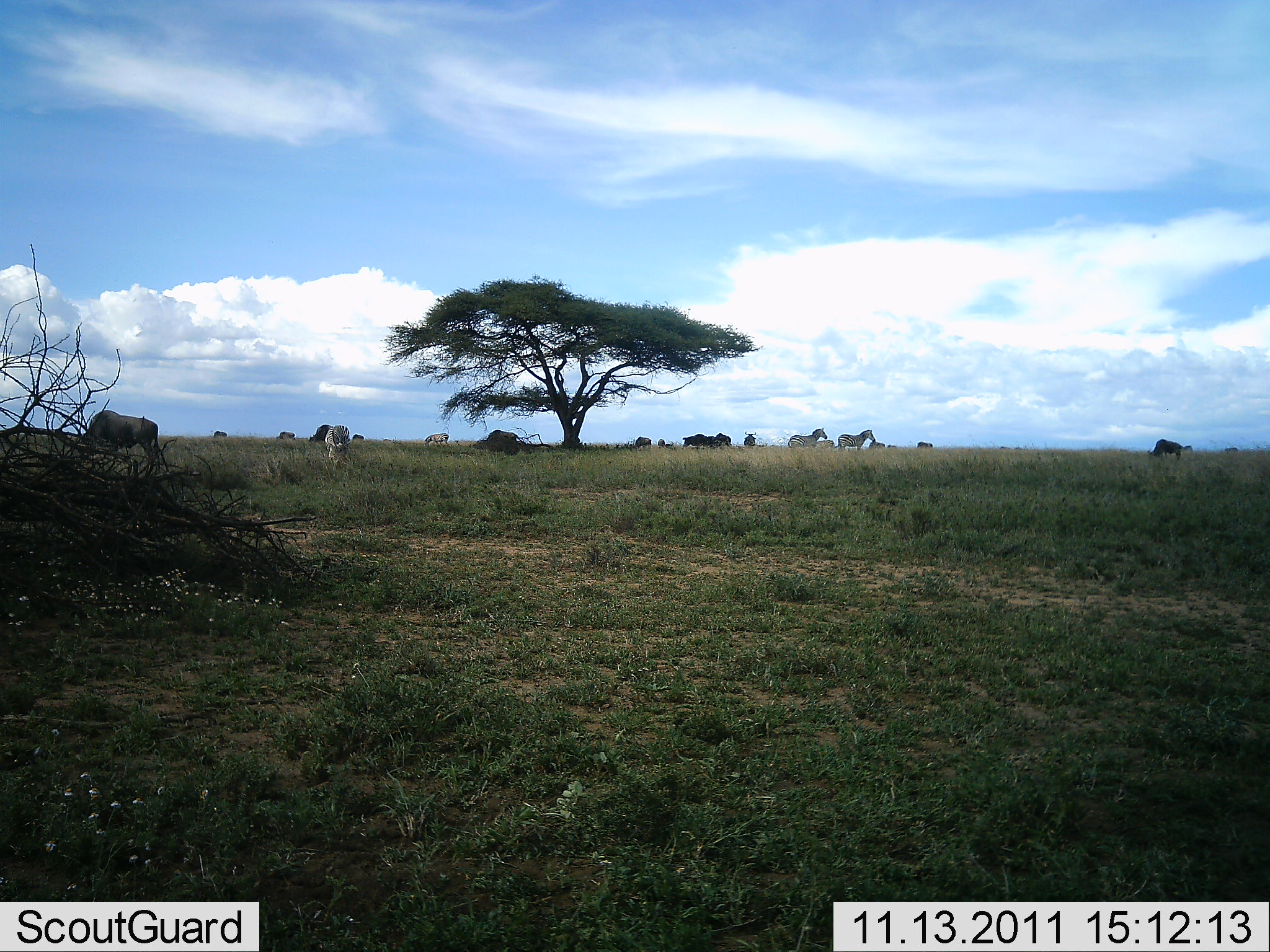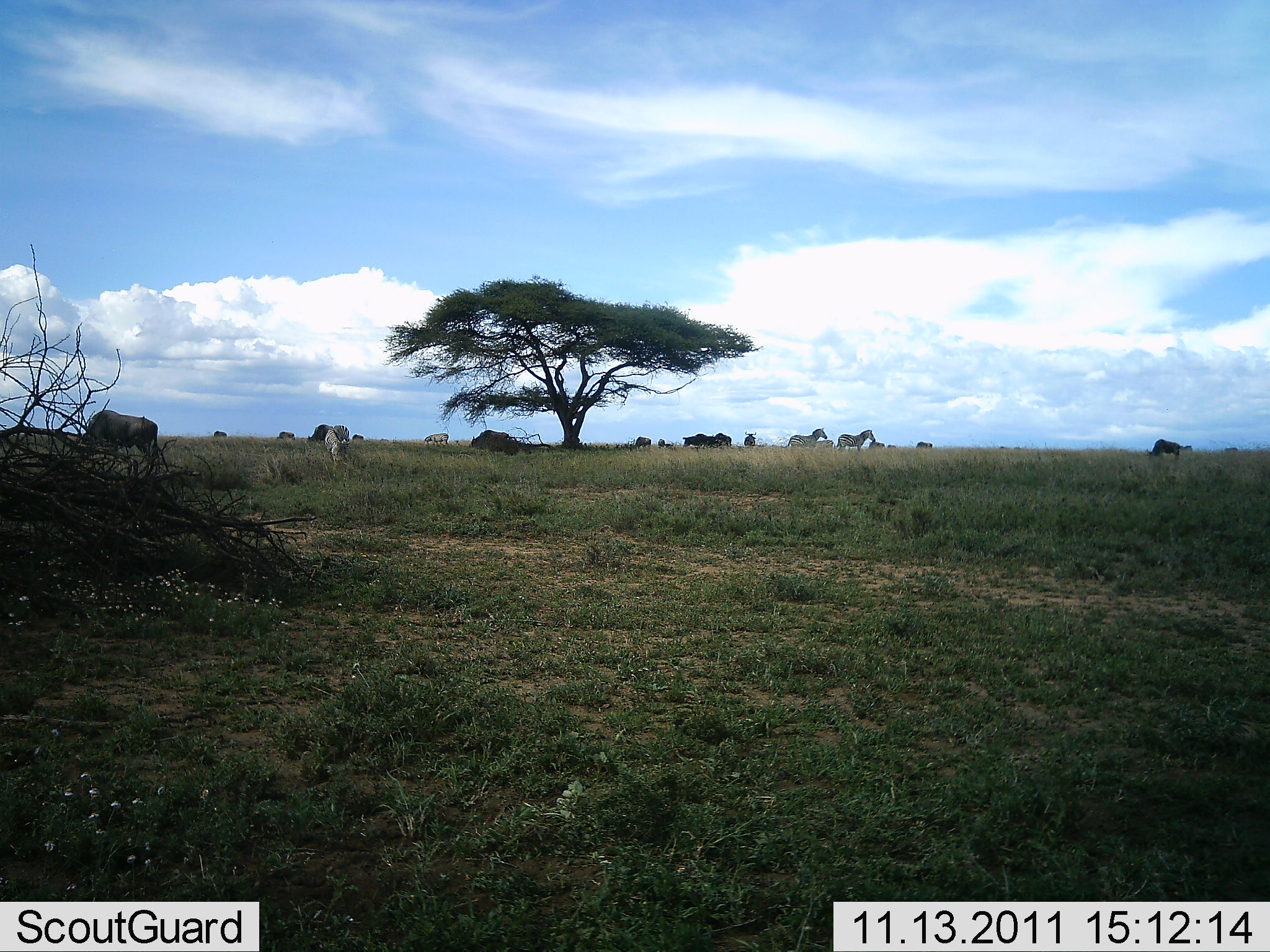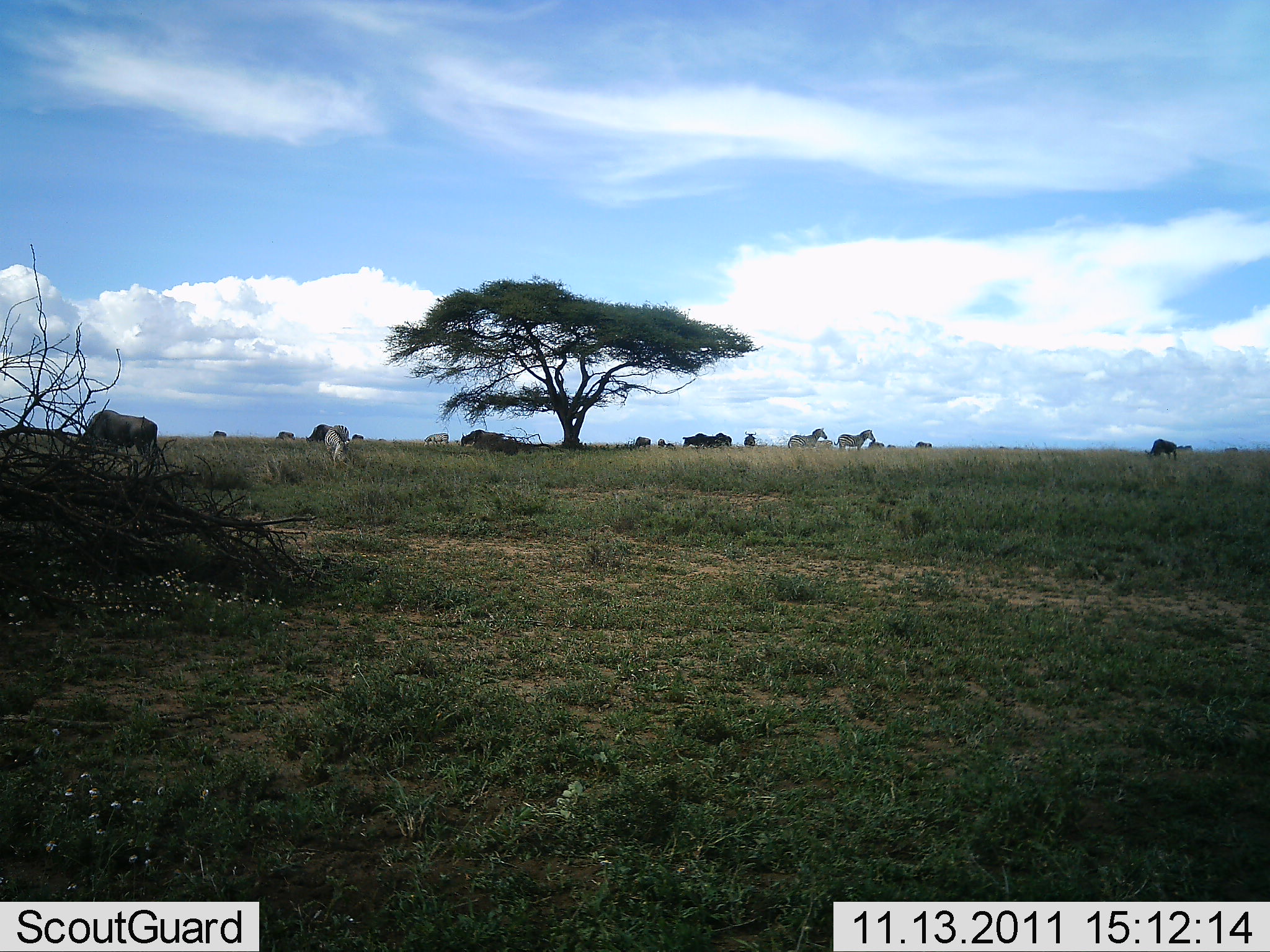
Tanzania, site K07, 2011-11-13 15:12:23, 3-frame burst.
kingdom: Animalia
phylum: Chordata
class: Mammalia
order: Artiodactyla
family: Bovidae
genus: Connochaetes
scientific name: Connochaetes taurinus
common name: blue wildebeest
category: wildebeest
Wildebeest (blue wildebeest) (Connochaetes taurinus), count 10. Behavior (volunteer vote fractions): standing 42%, resting 0%, moving 42%, interacting 0%. Young present (vote fraction): 0%. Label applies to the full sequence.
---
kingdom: Animalia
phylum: Chordata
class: Mammalia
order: Perissodactyla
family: Equidae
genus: Equus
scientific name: Equus quagga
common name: plains zebra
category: zebra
Zebra (plains zebra) (Equus quagga), count 4. Behavior (volunteer vote fractions): standing 79%, resting 0%, moving 14%, interacting 0%. Young present (vote fraction): 0%. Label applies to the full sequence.